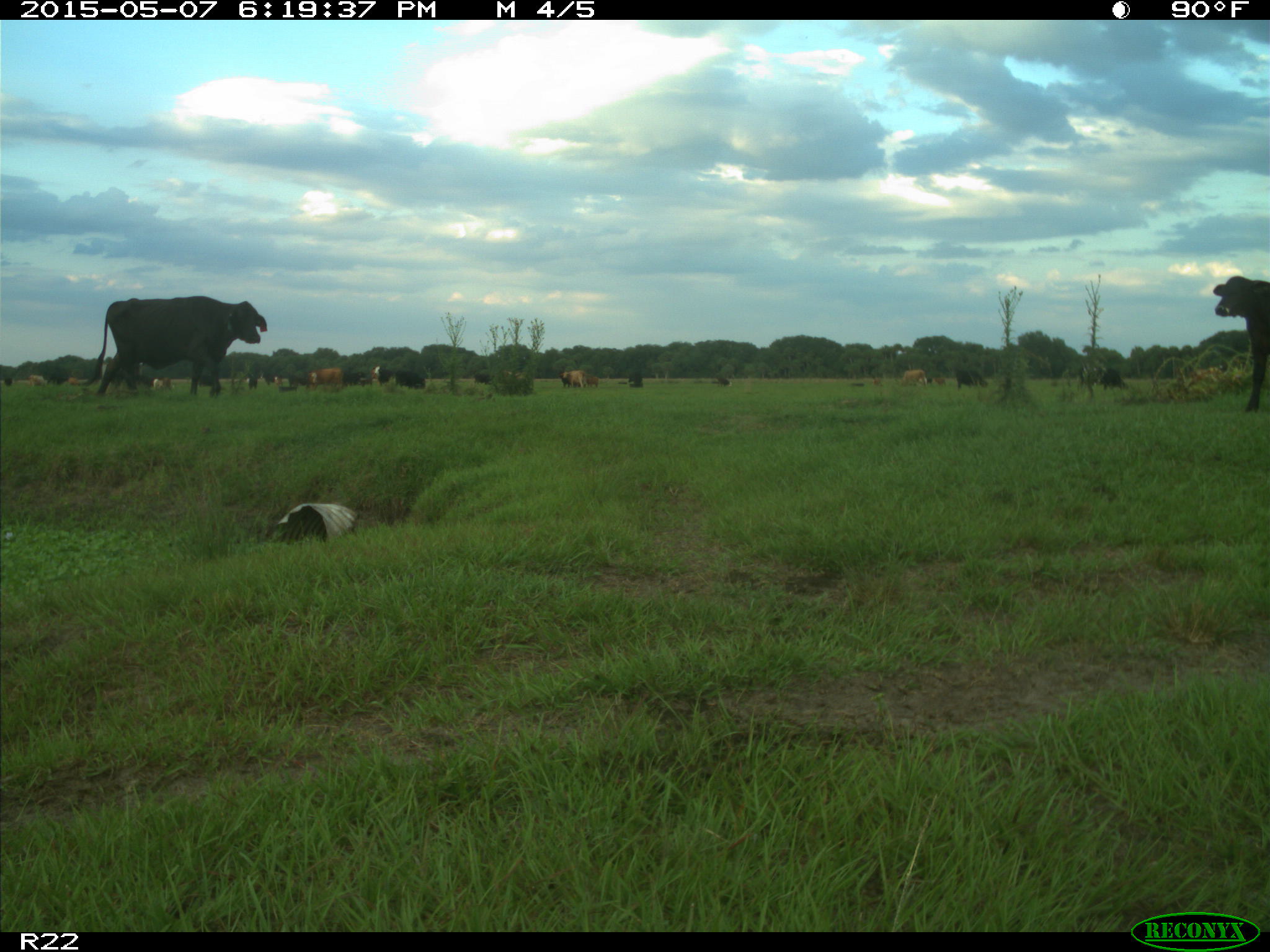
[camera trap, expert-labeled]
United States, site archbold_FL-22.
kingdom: Animalia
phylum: Chordata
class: Mammalia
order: Artiodactyla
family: Bovidae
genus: Bos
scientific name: Bos taurus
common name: domestic cow